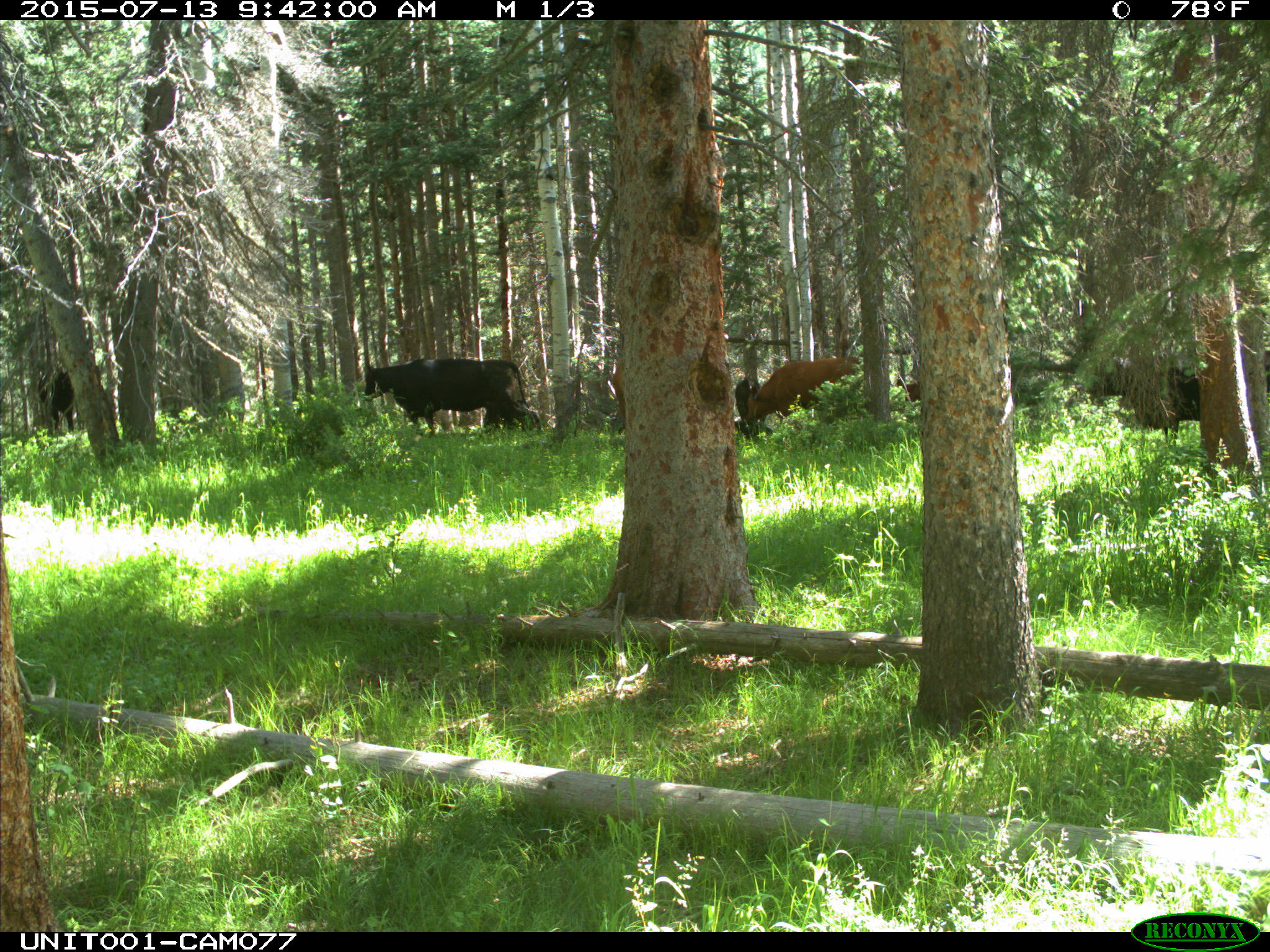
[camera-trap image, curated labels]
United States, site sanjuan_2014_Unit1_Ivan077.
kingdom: Animalia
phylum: Chordata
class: Mammalia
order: Artiodactyla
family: Bovidae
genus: Bos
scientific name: Bos taurus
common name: domestic cow